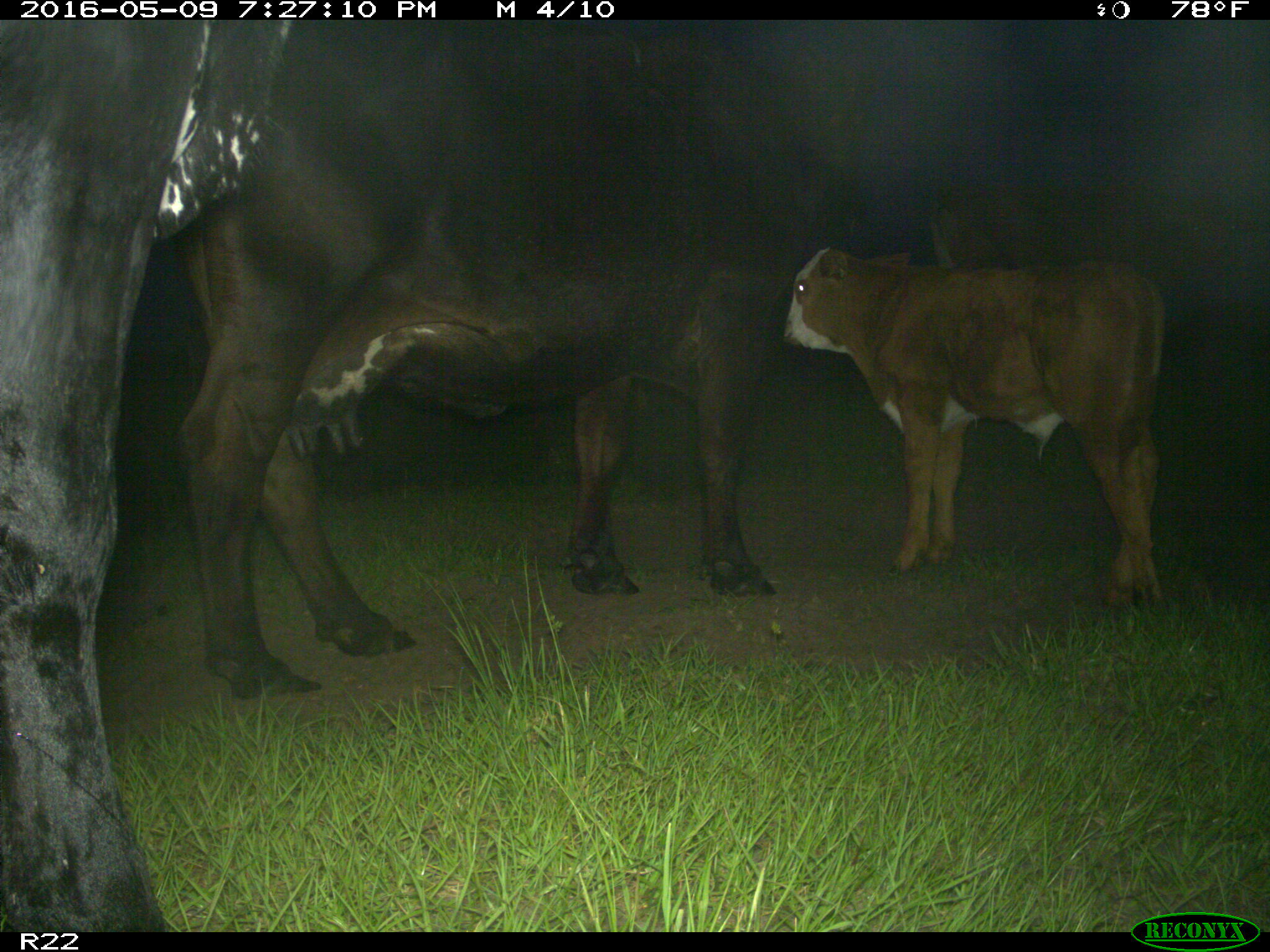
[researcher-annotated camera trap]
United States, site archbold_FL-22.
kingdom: Animalia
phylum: Chordata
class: Mammalia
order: Artiodactyla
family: Bovidae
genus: Bos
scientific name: Bos taurus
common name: domestic cow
Bos taurus (domestic cow).